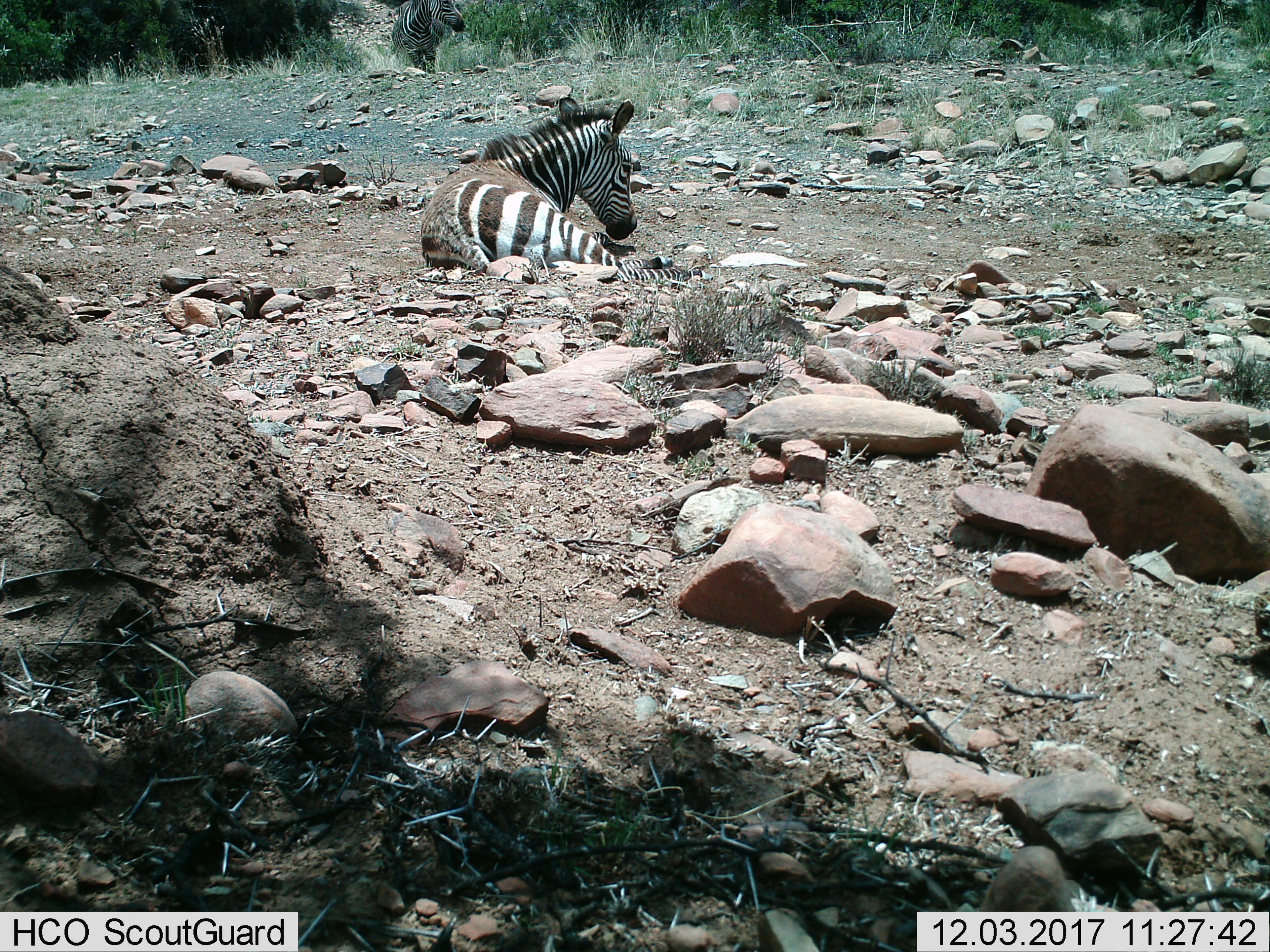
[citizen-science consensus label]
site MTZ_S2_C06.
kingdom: Animalia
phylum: Chordata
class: Mammalia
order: Perissodactyla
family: Equidae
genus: Equus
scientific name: Equus zebra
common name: mountain zebra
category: zebramountain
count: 1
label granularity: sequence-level